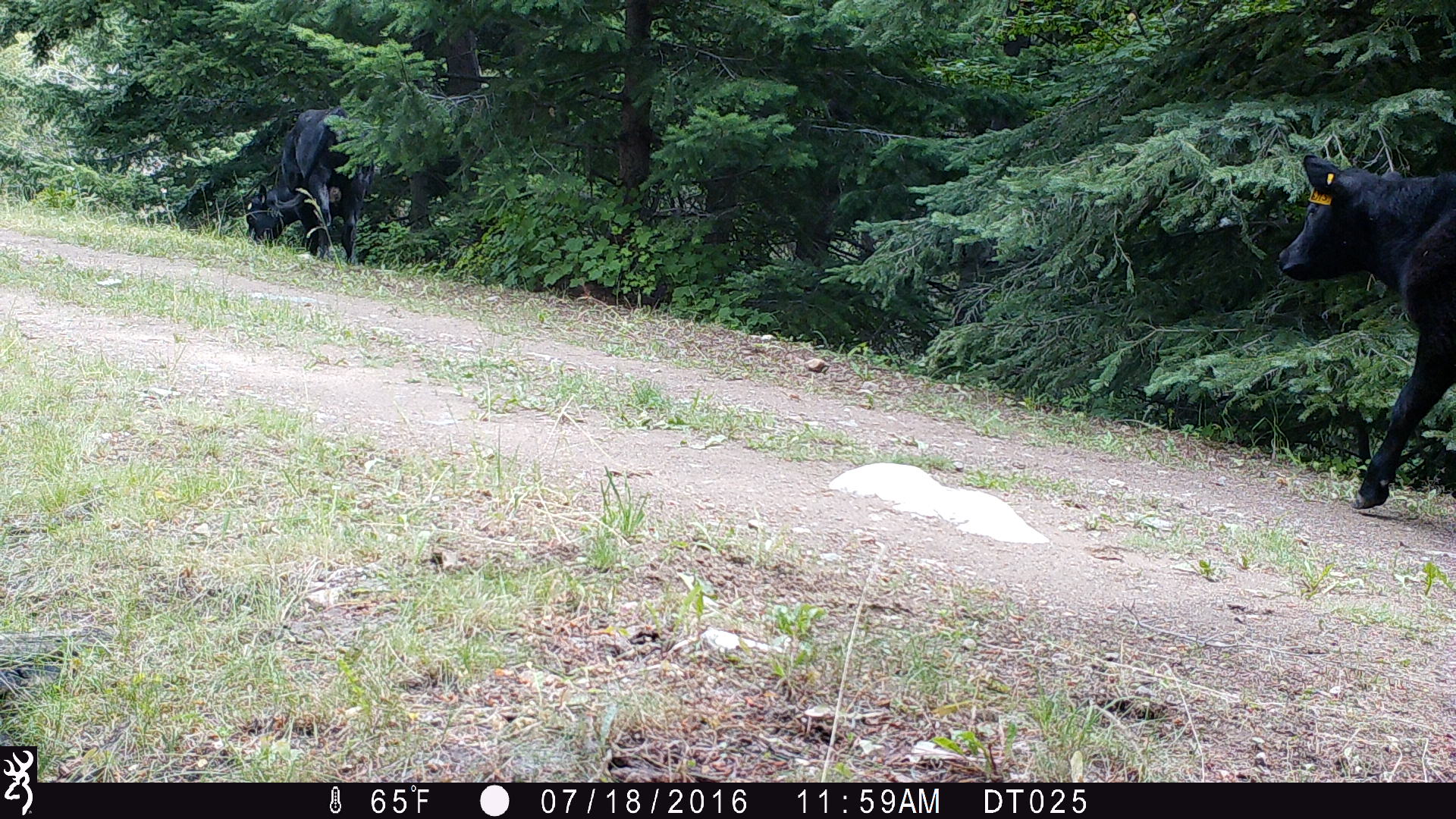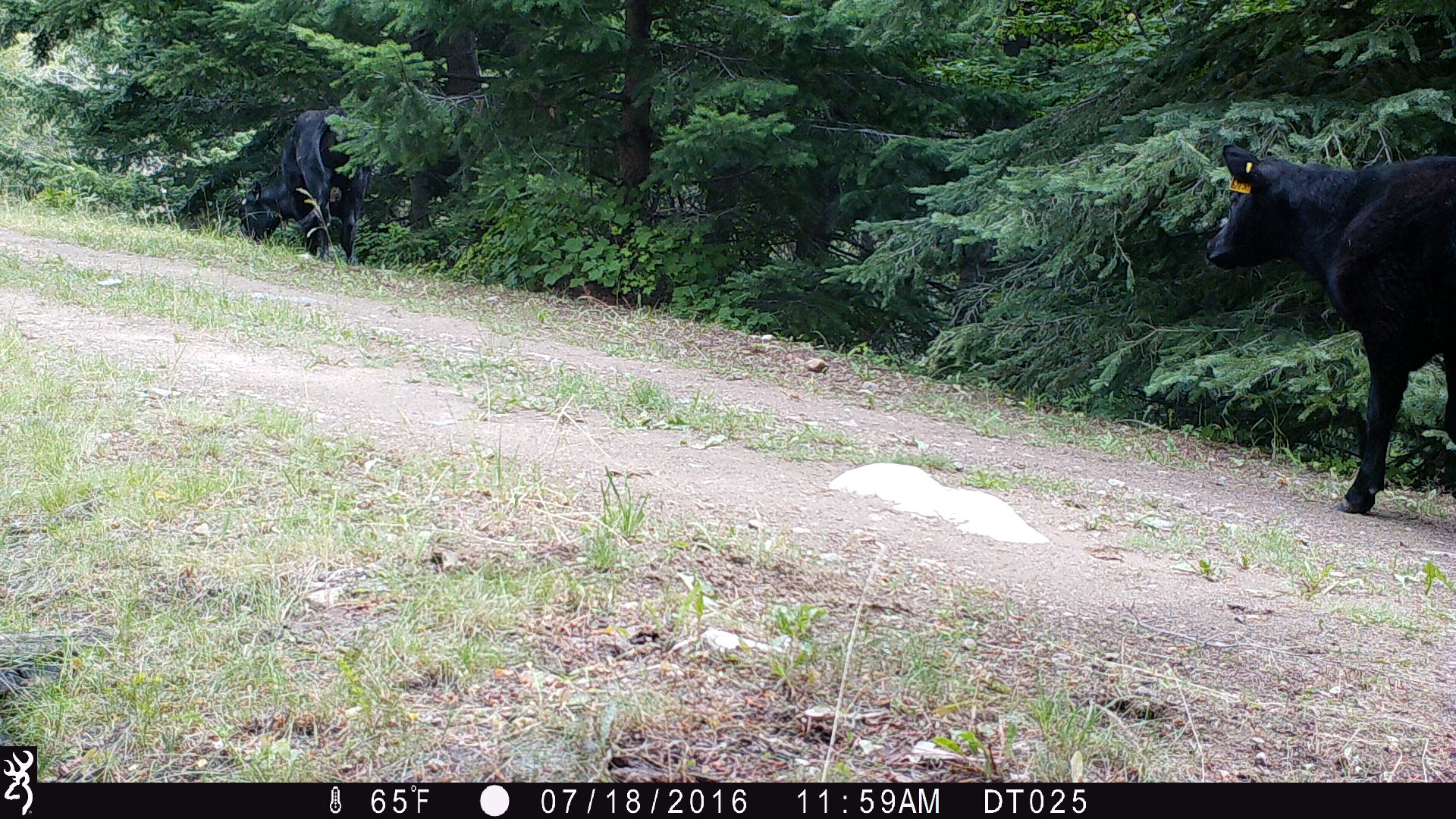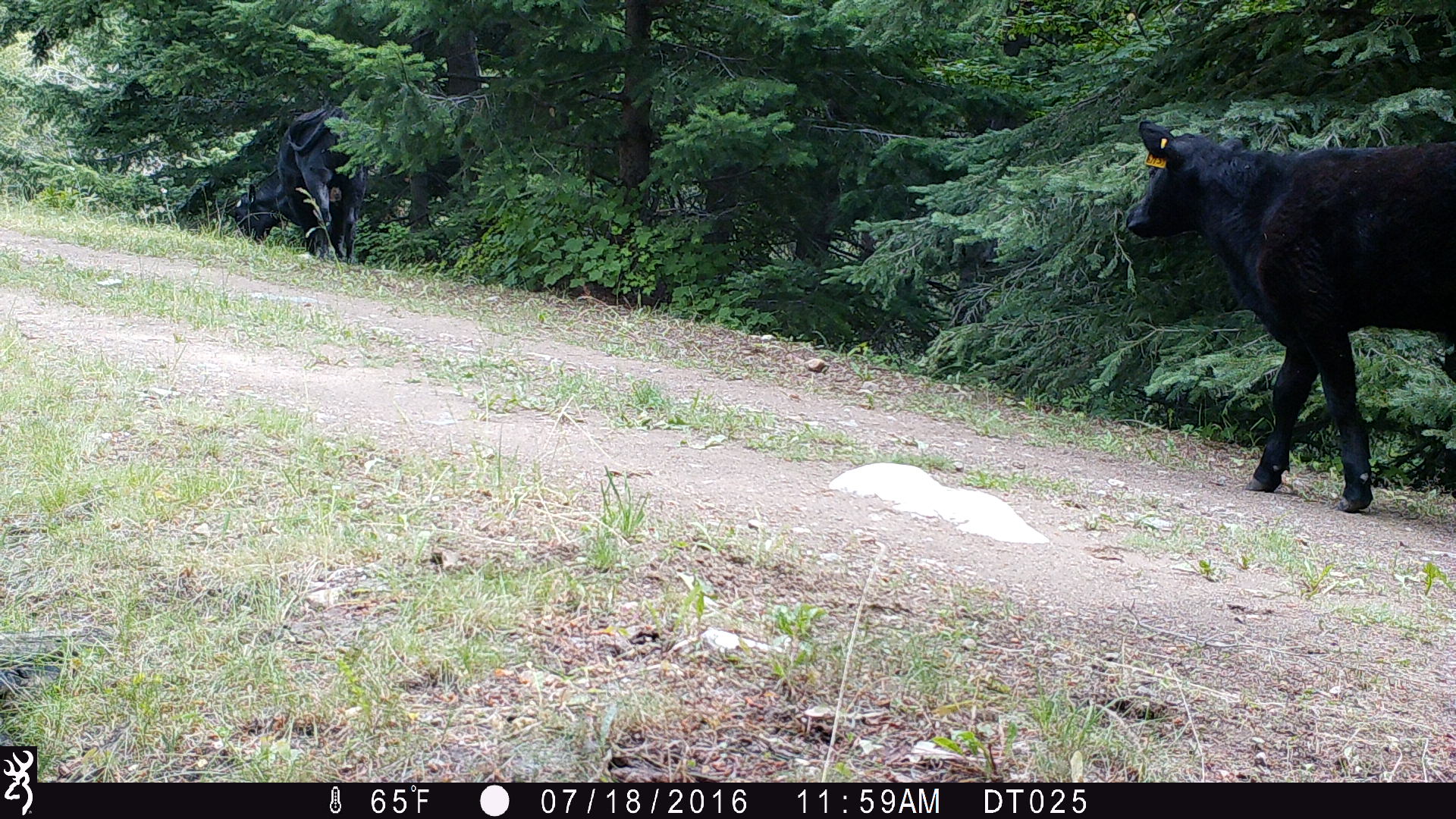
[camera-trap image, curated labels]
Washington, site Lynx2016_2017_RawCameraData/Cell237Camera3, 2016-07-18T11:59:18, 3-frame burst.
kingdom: Animalia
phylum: Chordata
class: Mammalia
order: Artiodactyla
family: Bovidae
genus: Bos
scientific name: Bos taurus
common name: domestic cattle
Domestic cattle (Bos taurus). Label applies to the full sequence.